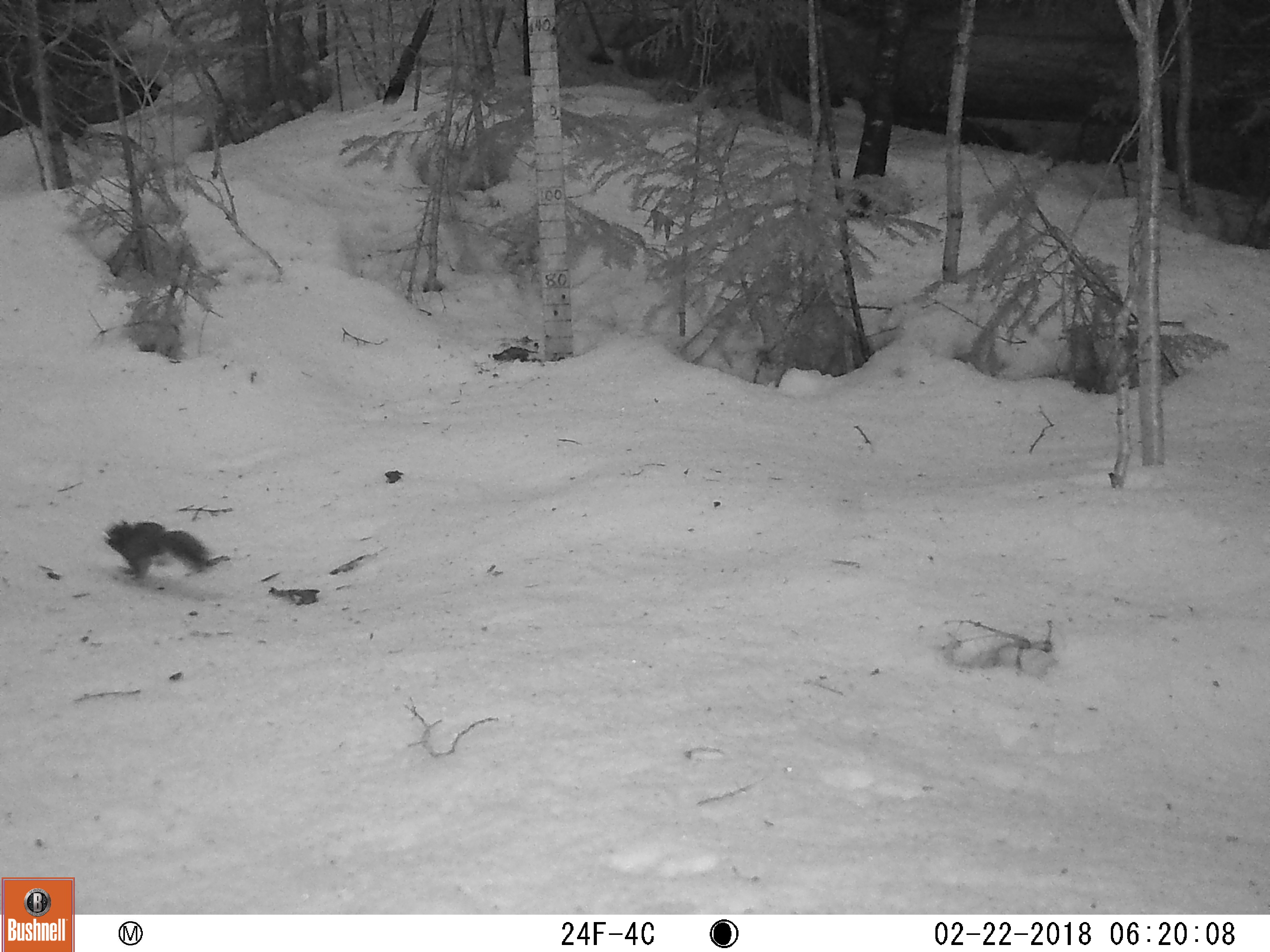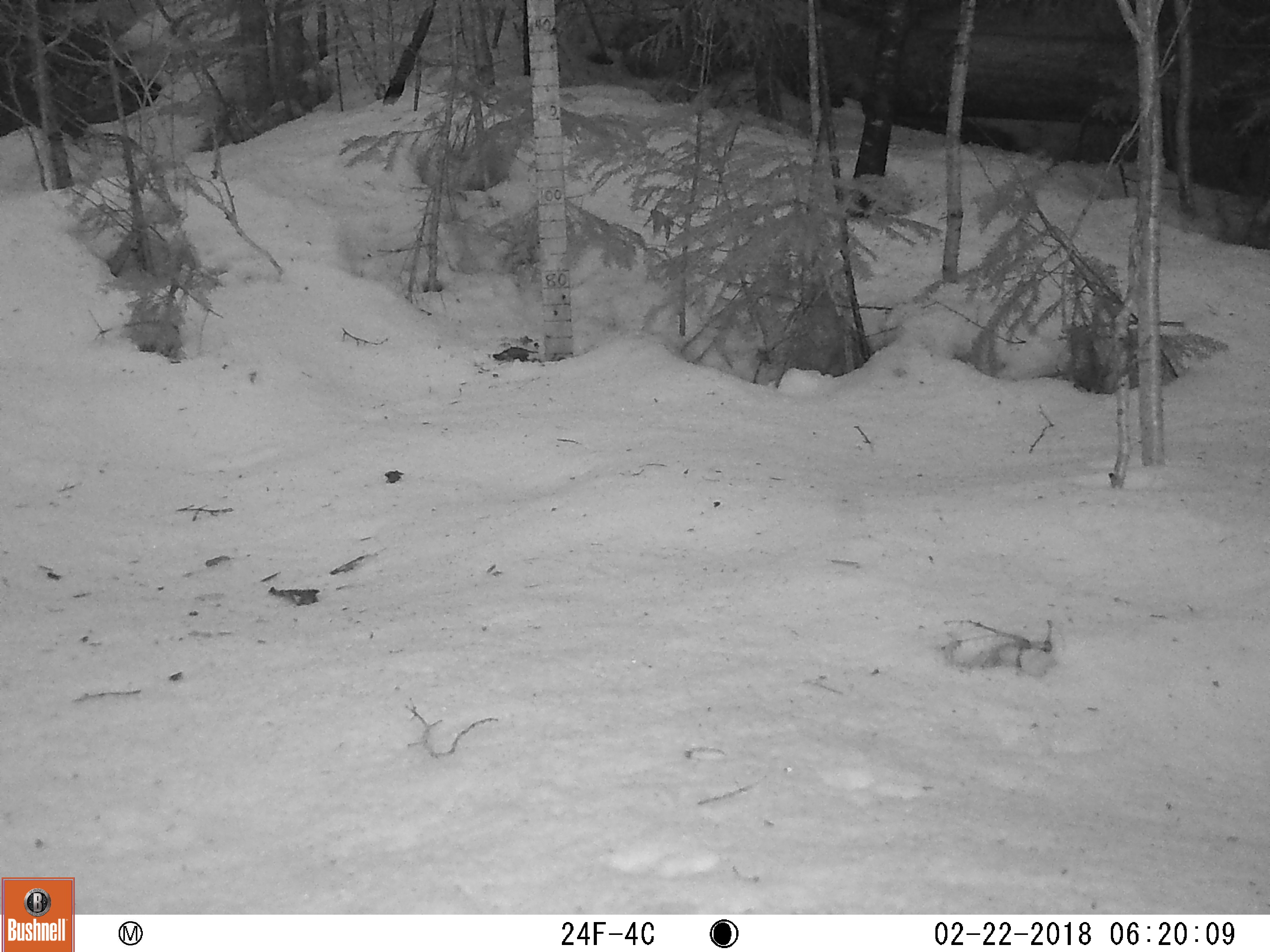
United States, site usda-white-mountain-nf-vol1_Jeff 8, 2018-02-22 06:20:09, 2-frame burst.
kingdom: Animalia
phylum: Chordata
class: Mammalia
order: Rodentia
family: Sciuridae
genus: Tamiasciurus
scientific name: Tamiasciurus hudsonicus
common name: red squirrel